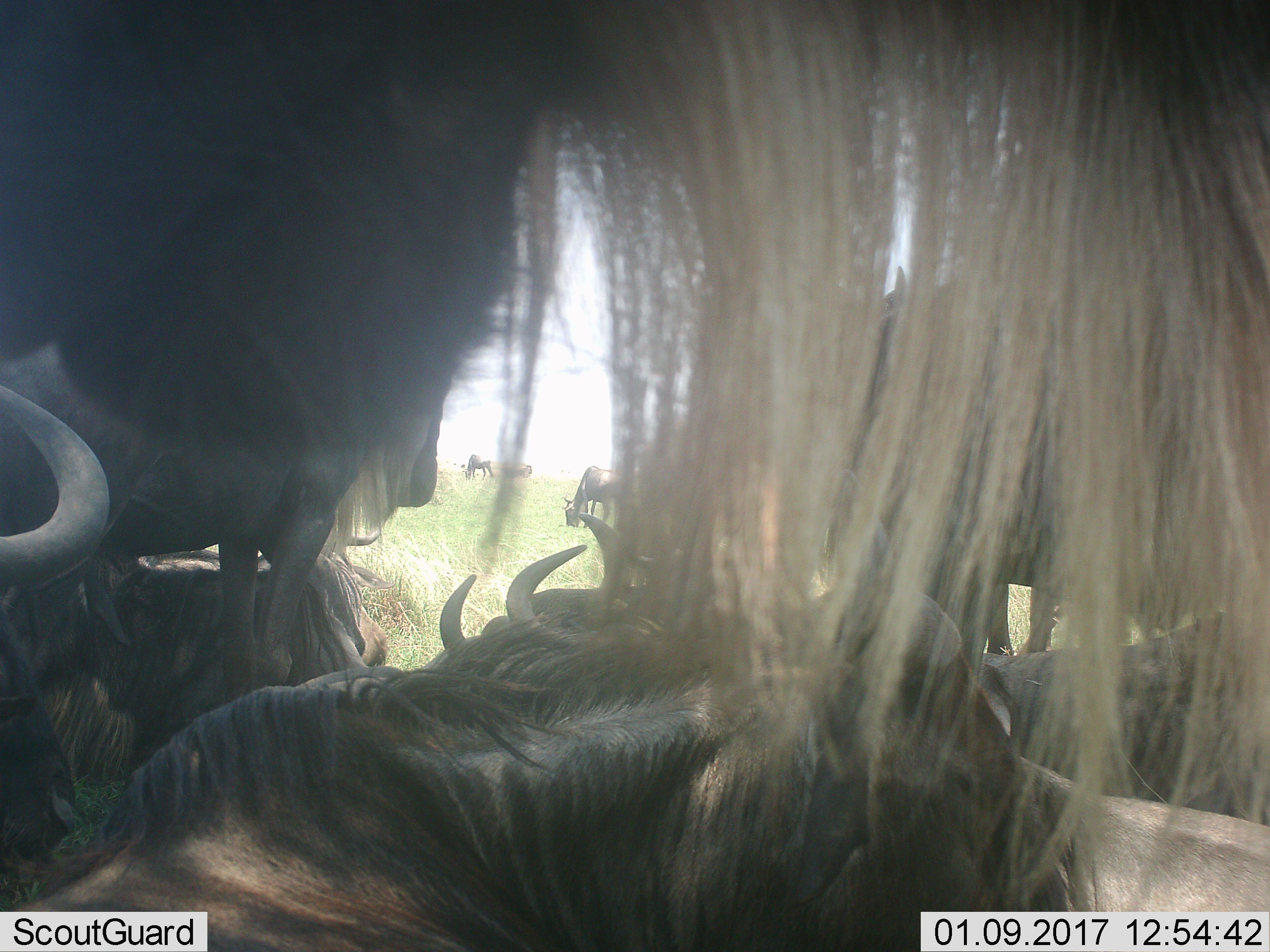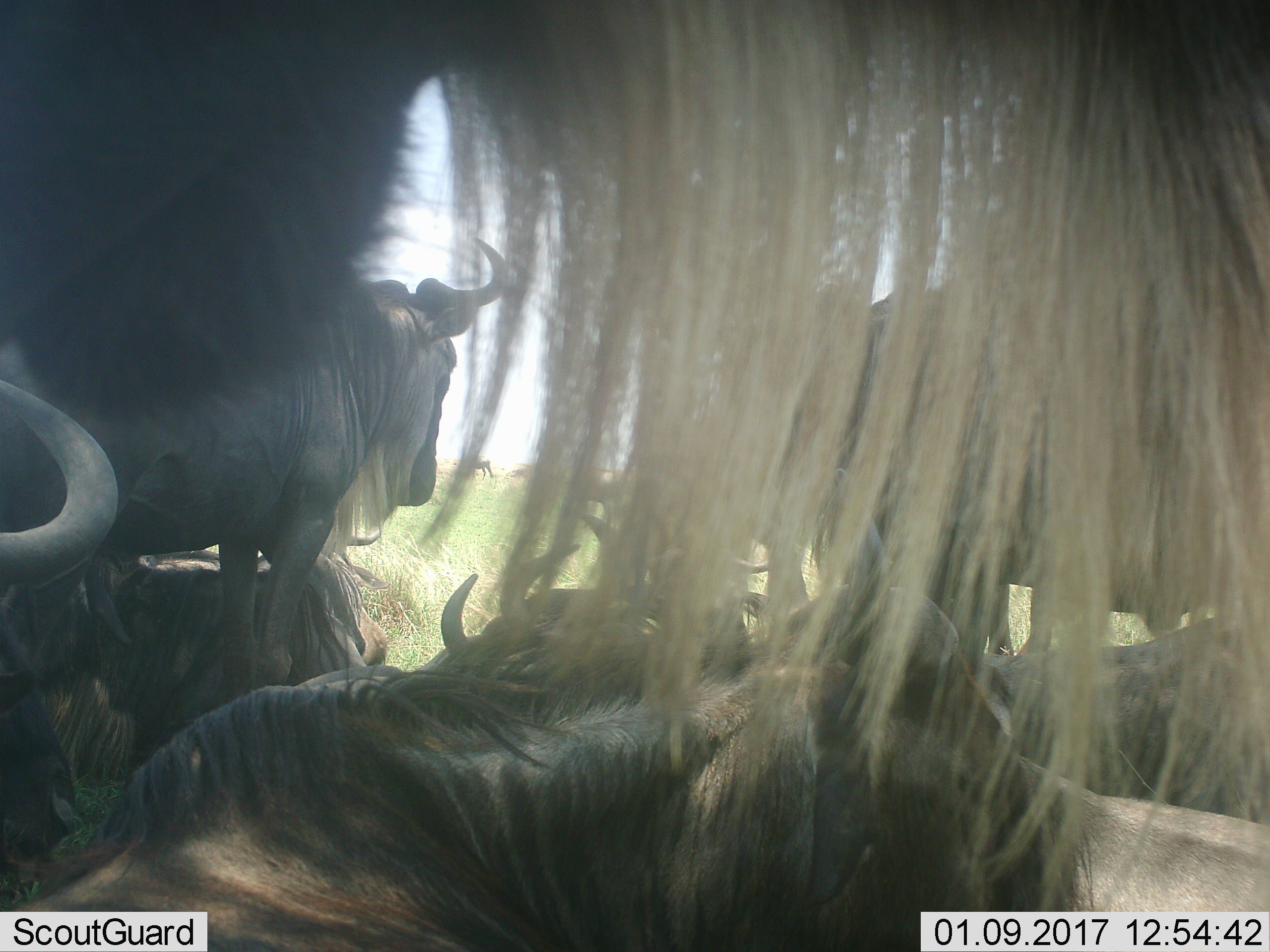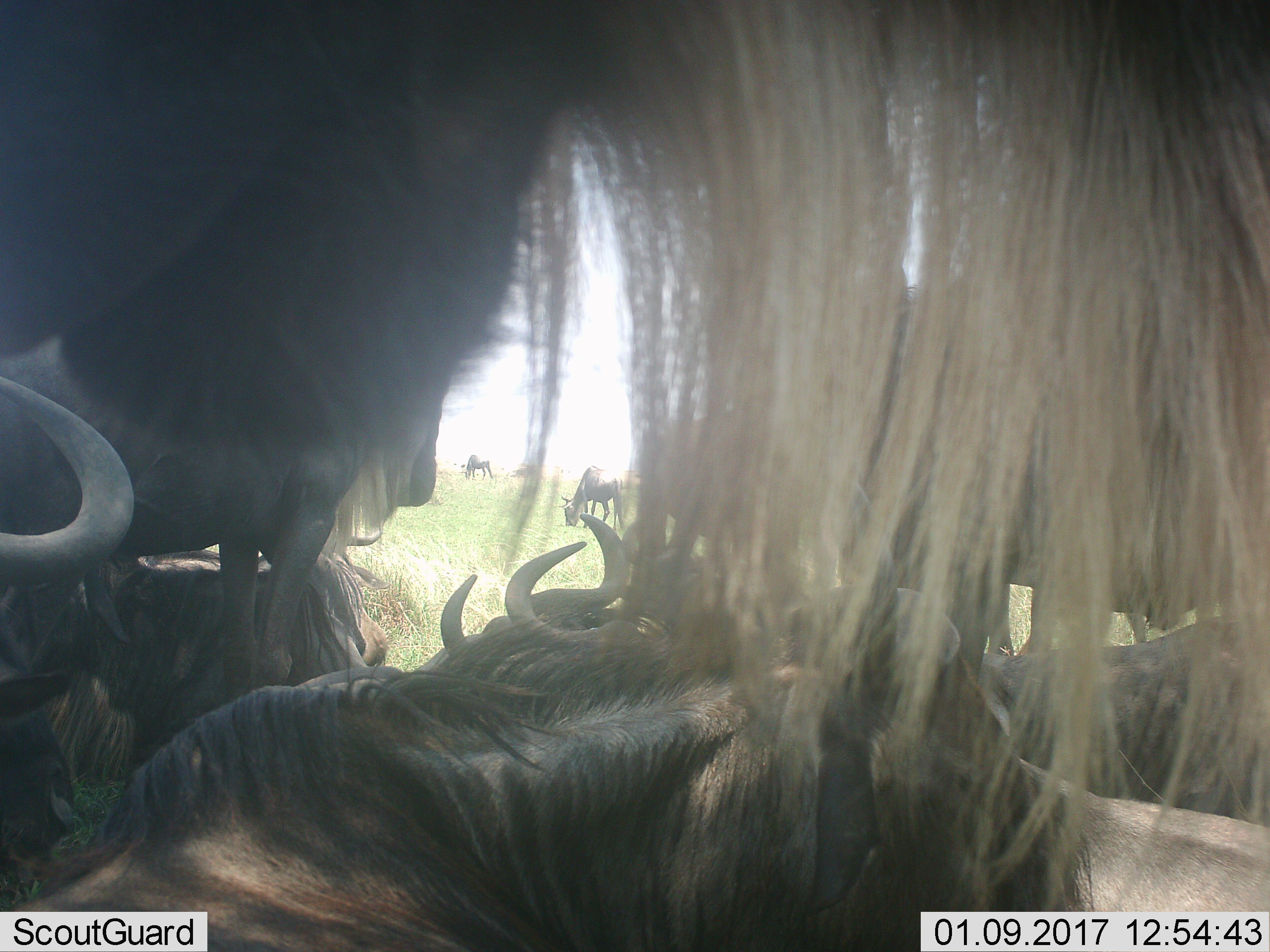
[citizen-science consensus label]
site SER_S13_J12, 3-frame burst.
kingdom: Animalia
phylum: Chordata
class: Mammalia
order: Artiodactyla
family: Bovidae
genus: Connochaetes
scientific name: Connochaetes taurinus taurinus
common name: blue wildebeest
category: wildebeestblue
Wildebeestblue (blue wildebeest) (Connochaetes taurinus taurinus), count 11-50. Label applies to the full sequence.